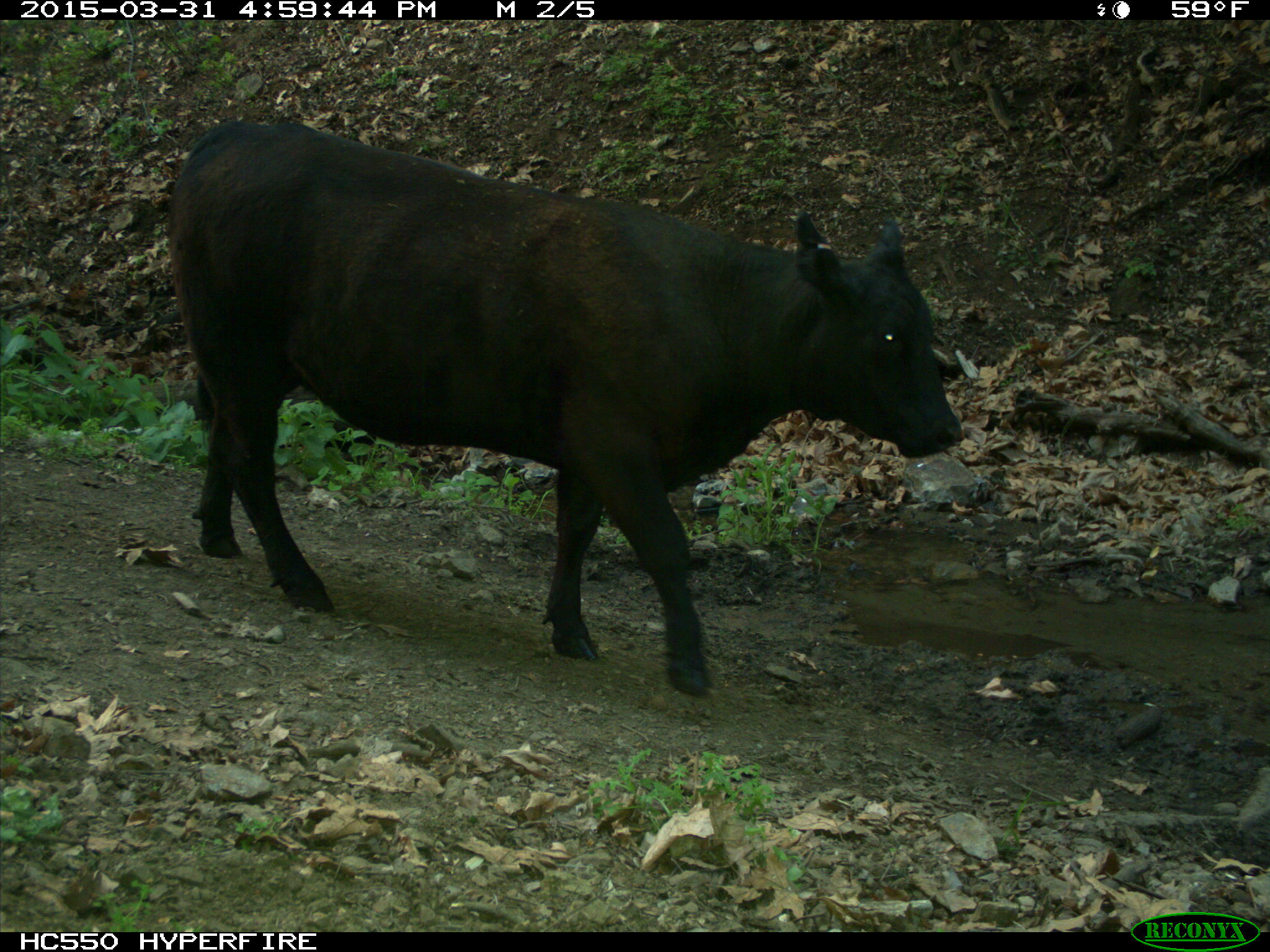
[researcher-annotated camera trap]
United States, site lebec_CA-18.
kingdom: Animalia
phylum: Chordata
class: Mammalia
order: Artiodactyla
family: Bovidae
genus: Bos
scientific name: Bos taurus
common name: domestic cow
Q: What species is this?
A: Bos taurus (domestic cow).